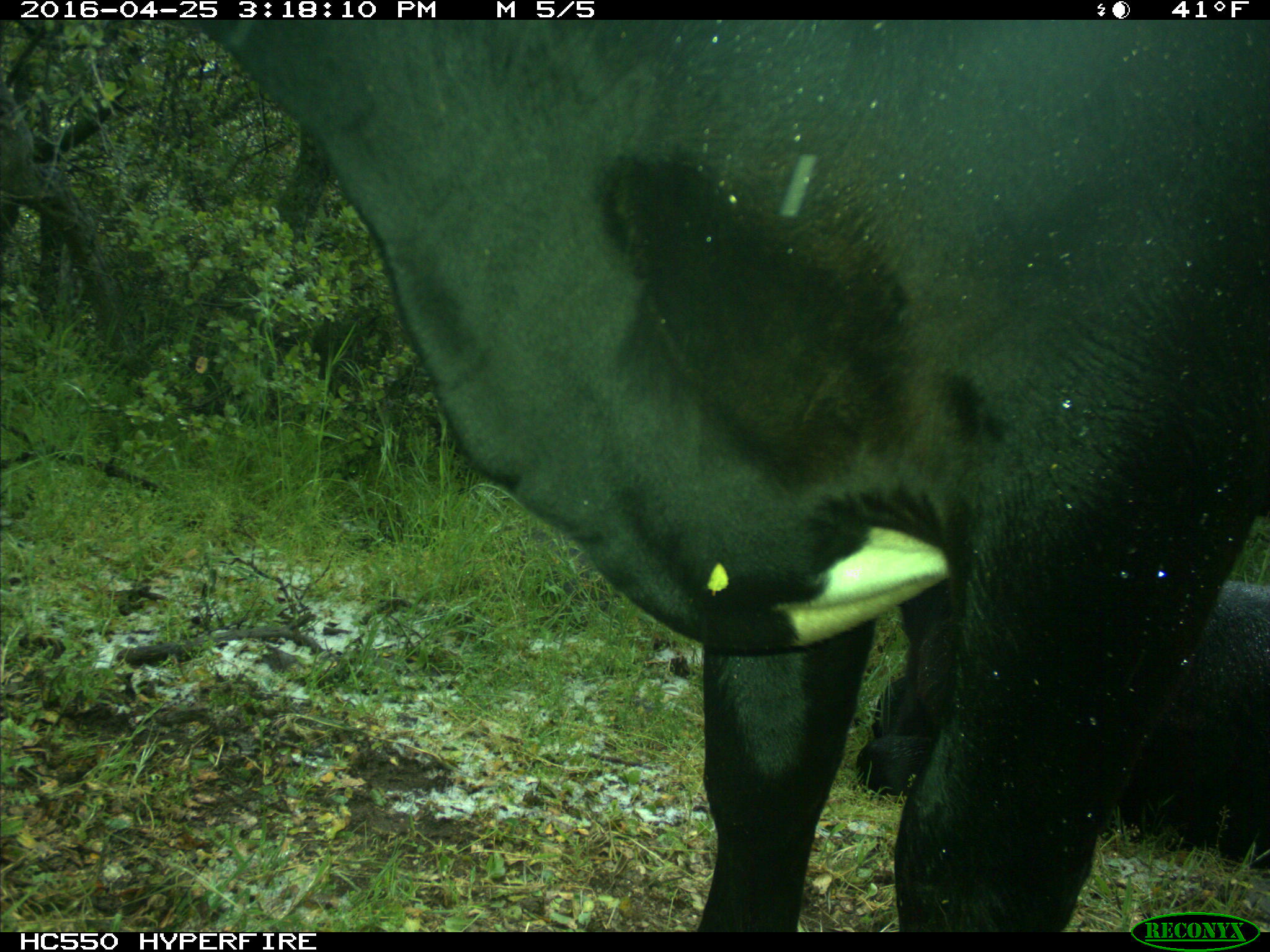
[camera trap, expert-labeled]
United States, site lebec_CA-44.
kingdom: Animalia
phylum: Chordata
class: Mammalia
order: Artiodactyla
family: Bovidae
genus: Bos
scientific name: Bos taurus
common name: domestic cow